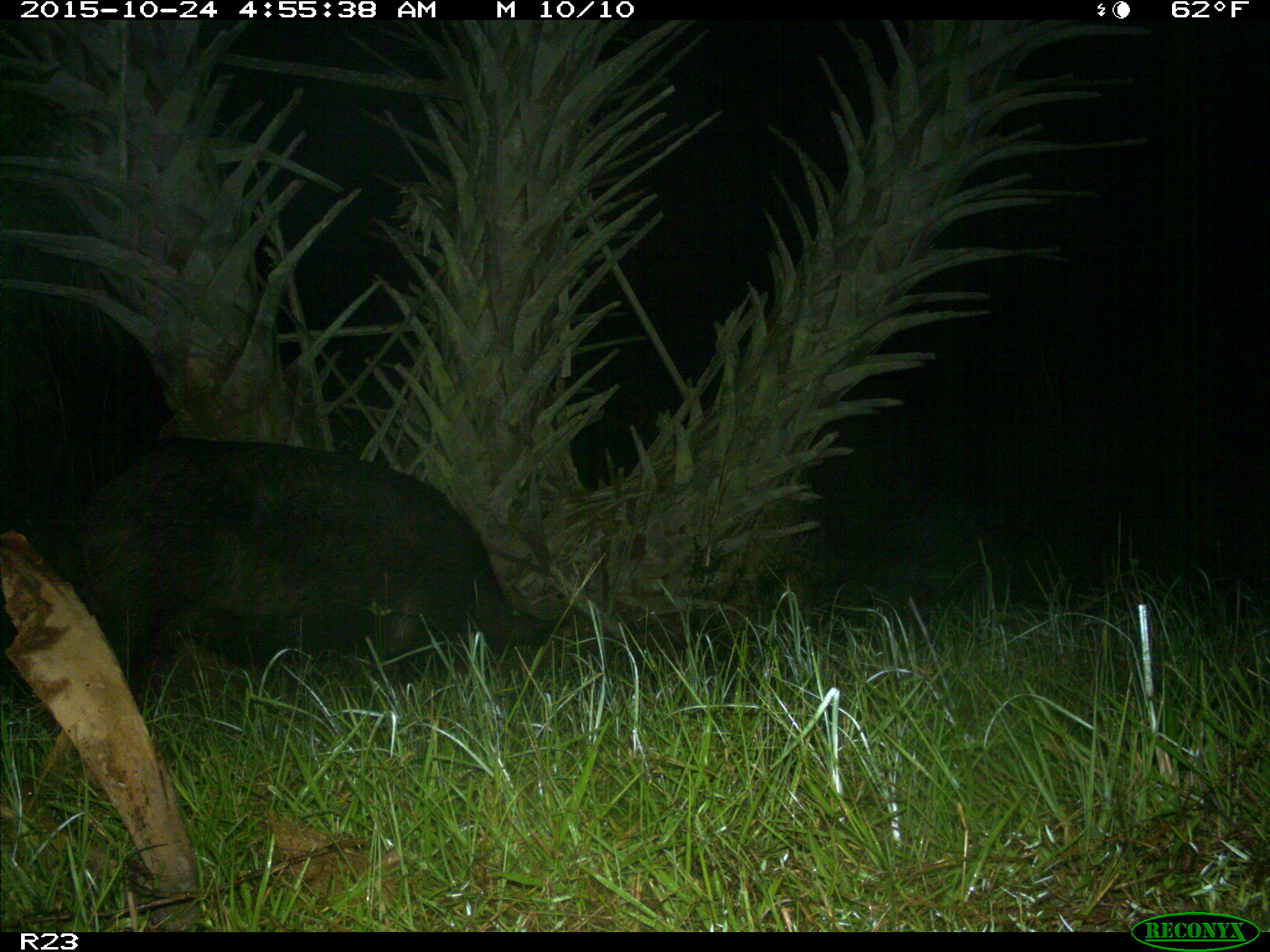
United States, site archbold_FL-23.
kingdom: Animalia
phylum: Chordata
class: Mammalia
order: Artiodactyla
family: Suidae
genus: Sus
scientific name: Sus scrofa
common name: wild boar